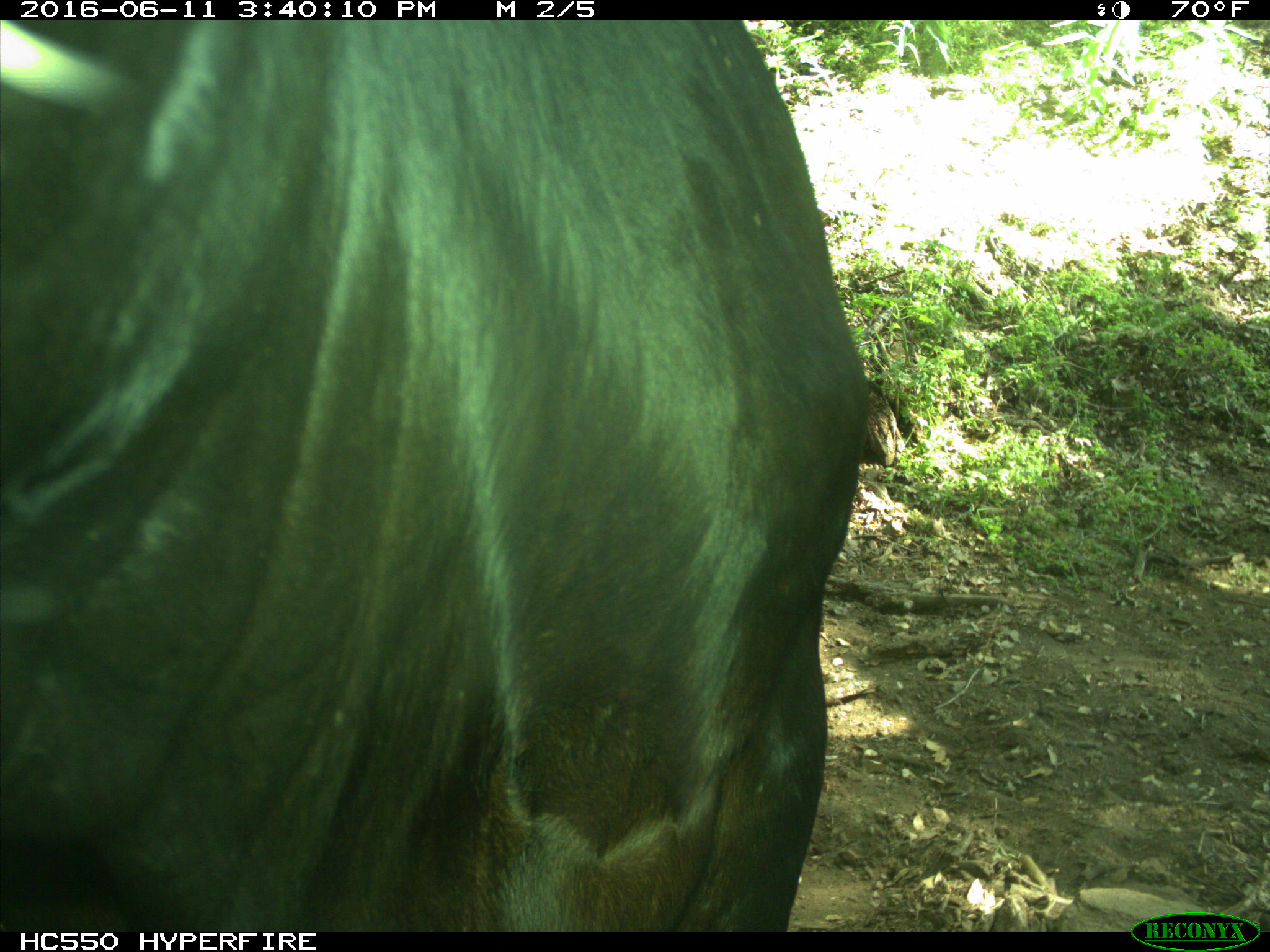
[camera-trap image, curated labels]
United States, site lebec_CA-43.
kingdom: Animalia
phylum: Chordata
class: Mammalia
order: Artiodactyla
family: Bovidae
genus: Bos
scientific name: Bos taurus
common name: domestic cow